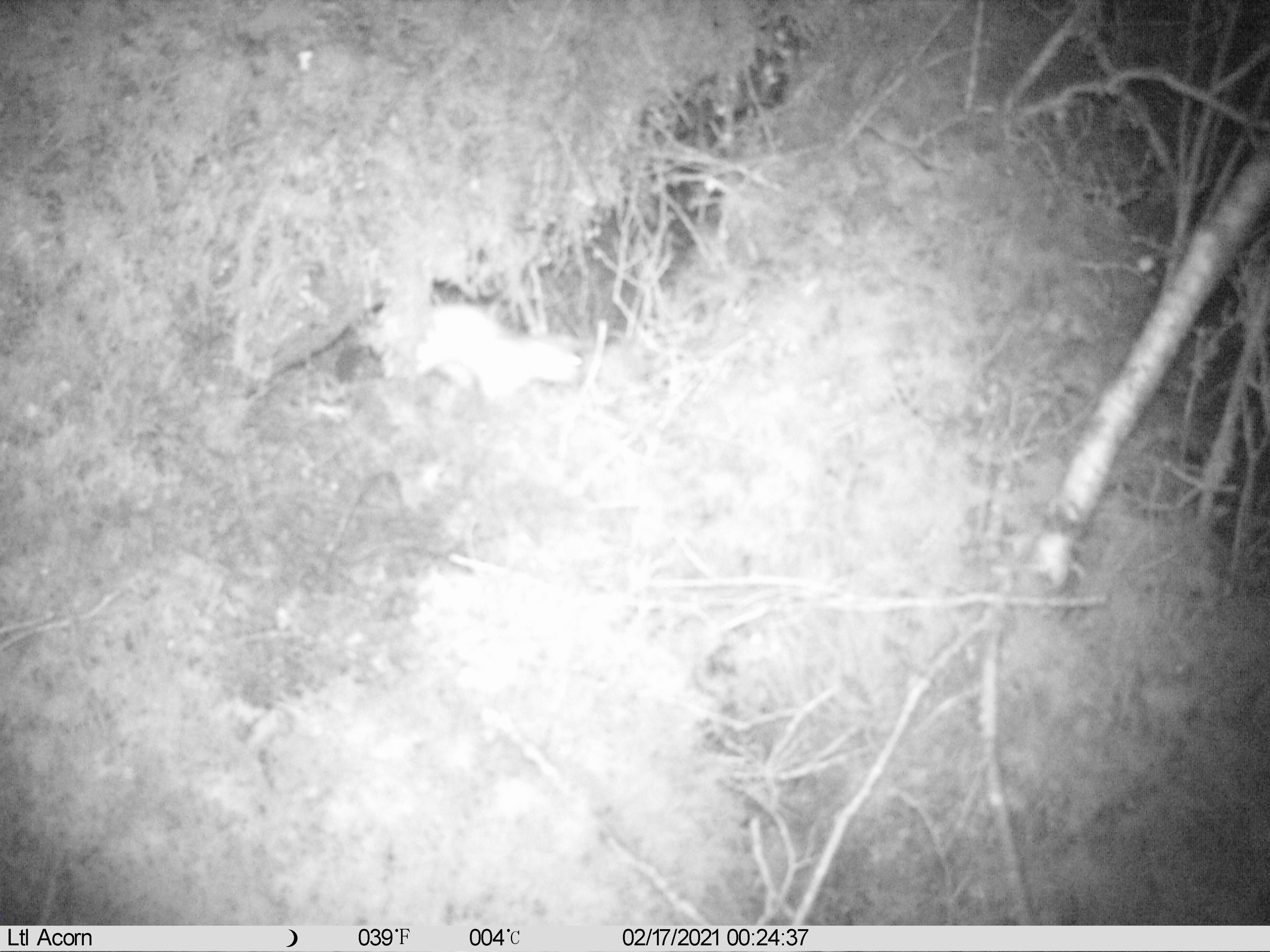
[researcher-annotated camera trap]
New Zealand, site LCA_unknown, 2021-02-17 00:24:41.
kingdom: Animalia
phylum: Chordata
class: Mammalia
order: Carnivora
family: Mustelidae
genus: Mustela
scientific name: Mustela erminea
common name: stoat